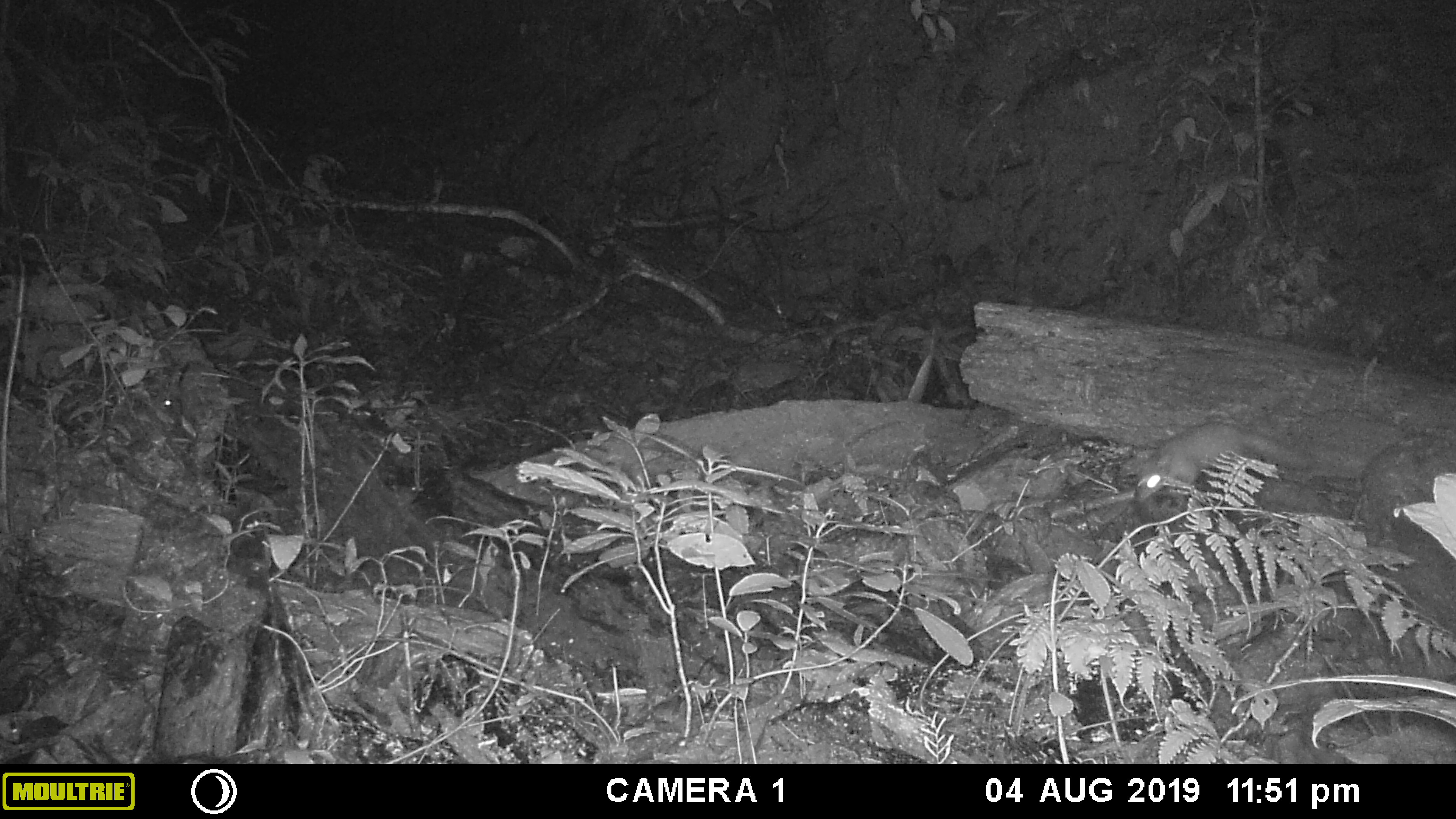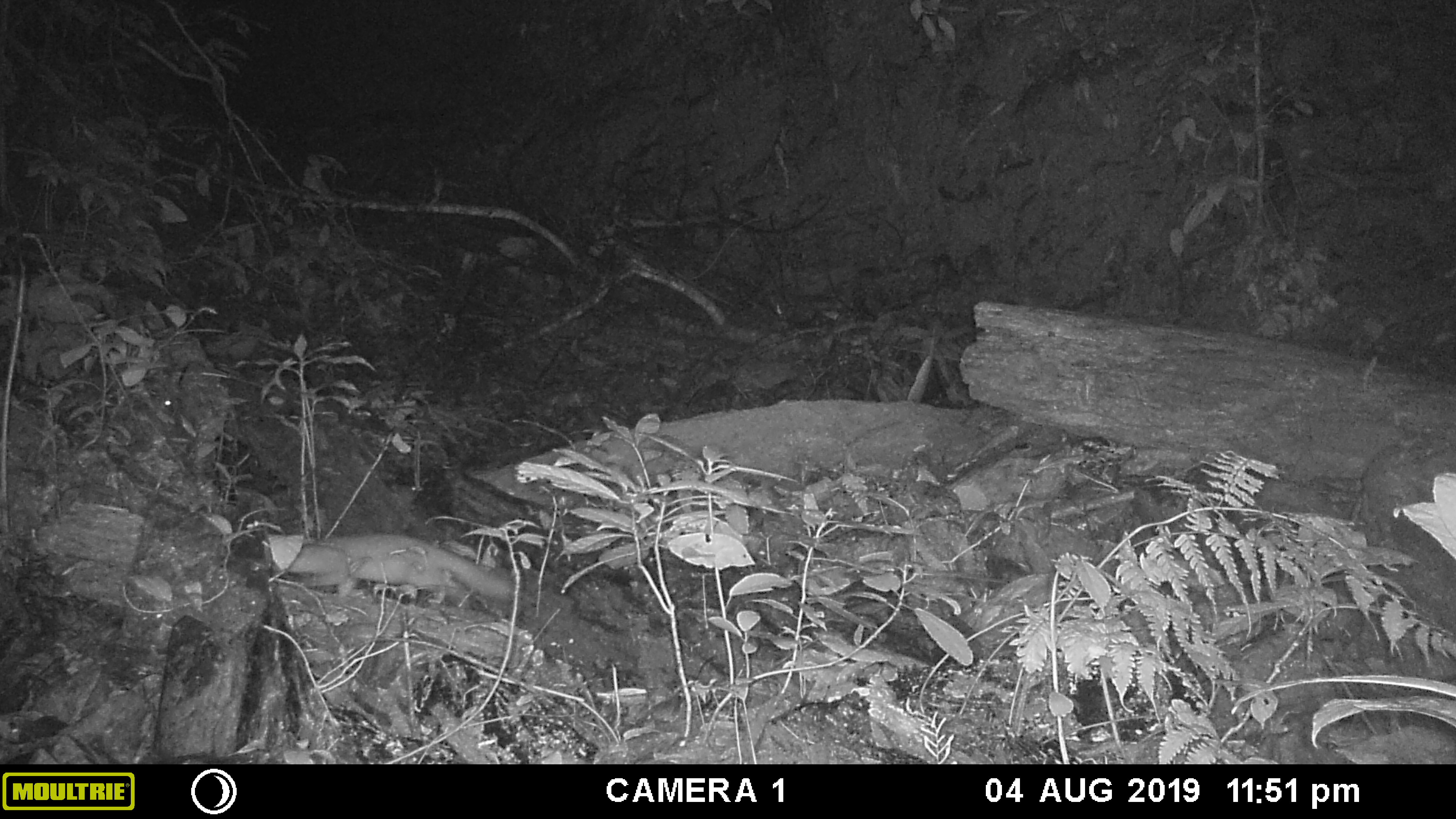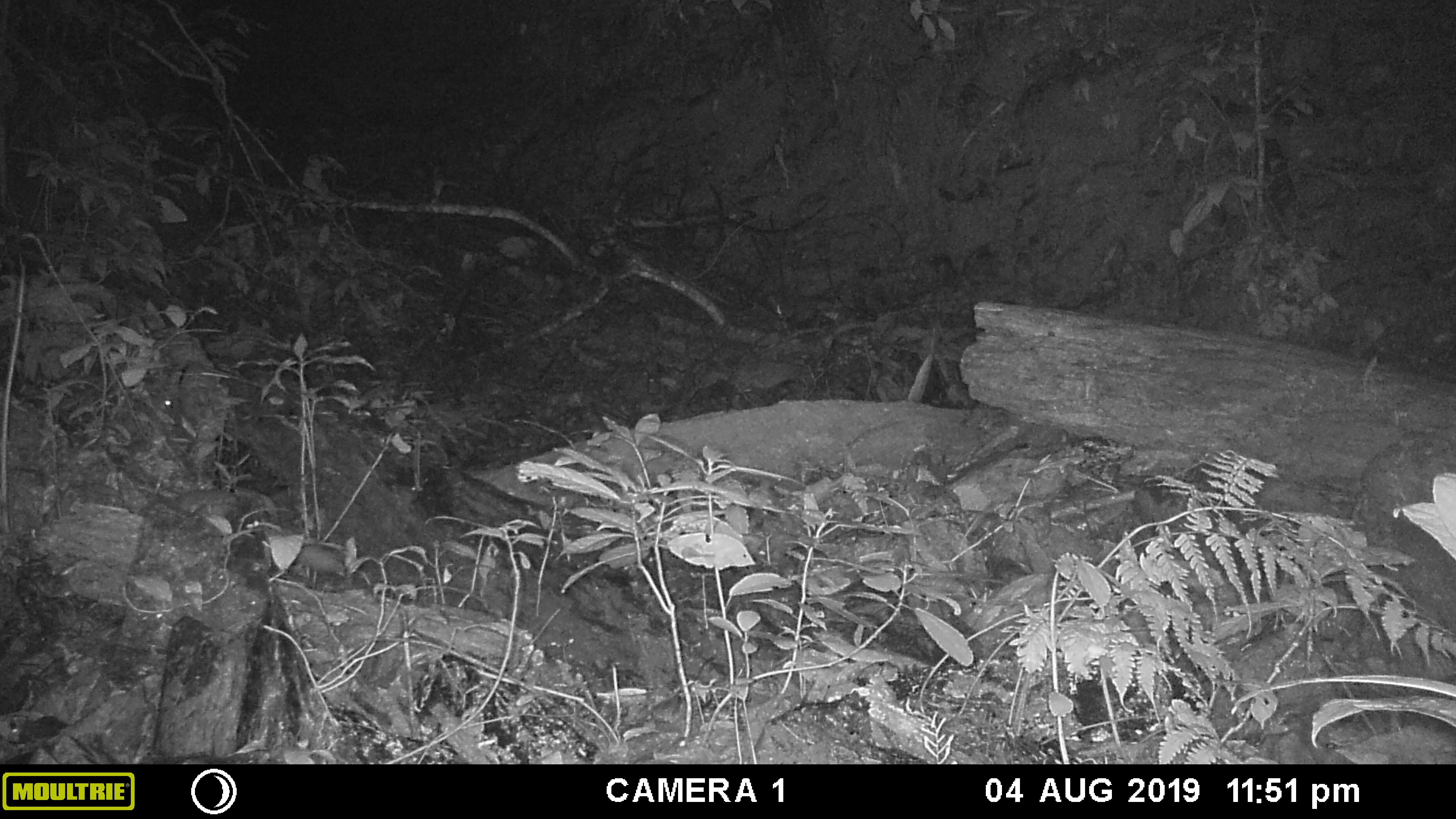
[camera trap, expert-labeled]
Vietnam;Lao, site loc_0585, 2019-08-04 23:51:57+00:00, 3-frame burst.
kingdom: Animalia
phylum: Chordata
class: Mammalia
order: Carnivora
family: Mustelidae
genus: Melogale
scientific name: Melogale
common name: ferret badger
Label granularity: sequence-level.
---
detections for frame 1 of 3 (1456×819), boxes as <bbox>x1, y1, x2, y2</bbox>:
ferret badger: <bbox>1133, 423, 1315, 504</bbox>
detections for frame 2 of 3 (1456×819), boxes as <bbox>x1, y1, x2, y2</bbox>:
ferret badger: <bbox>270, 533, 514, 609</bbox>